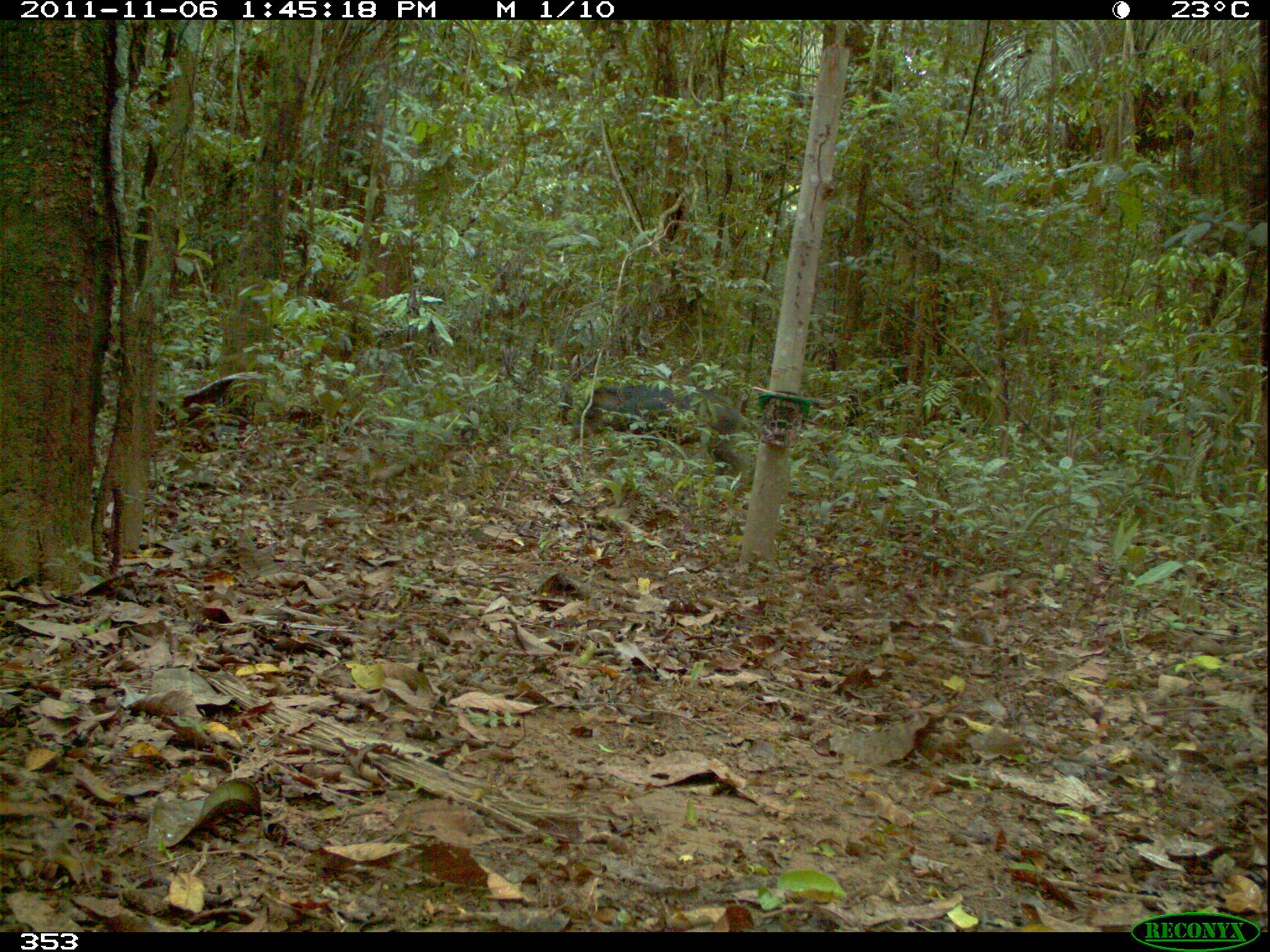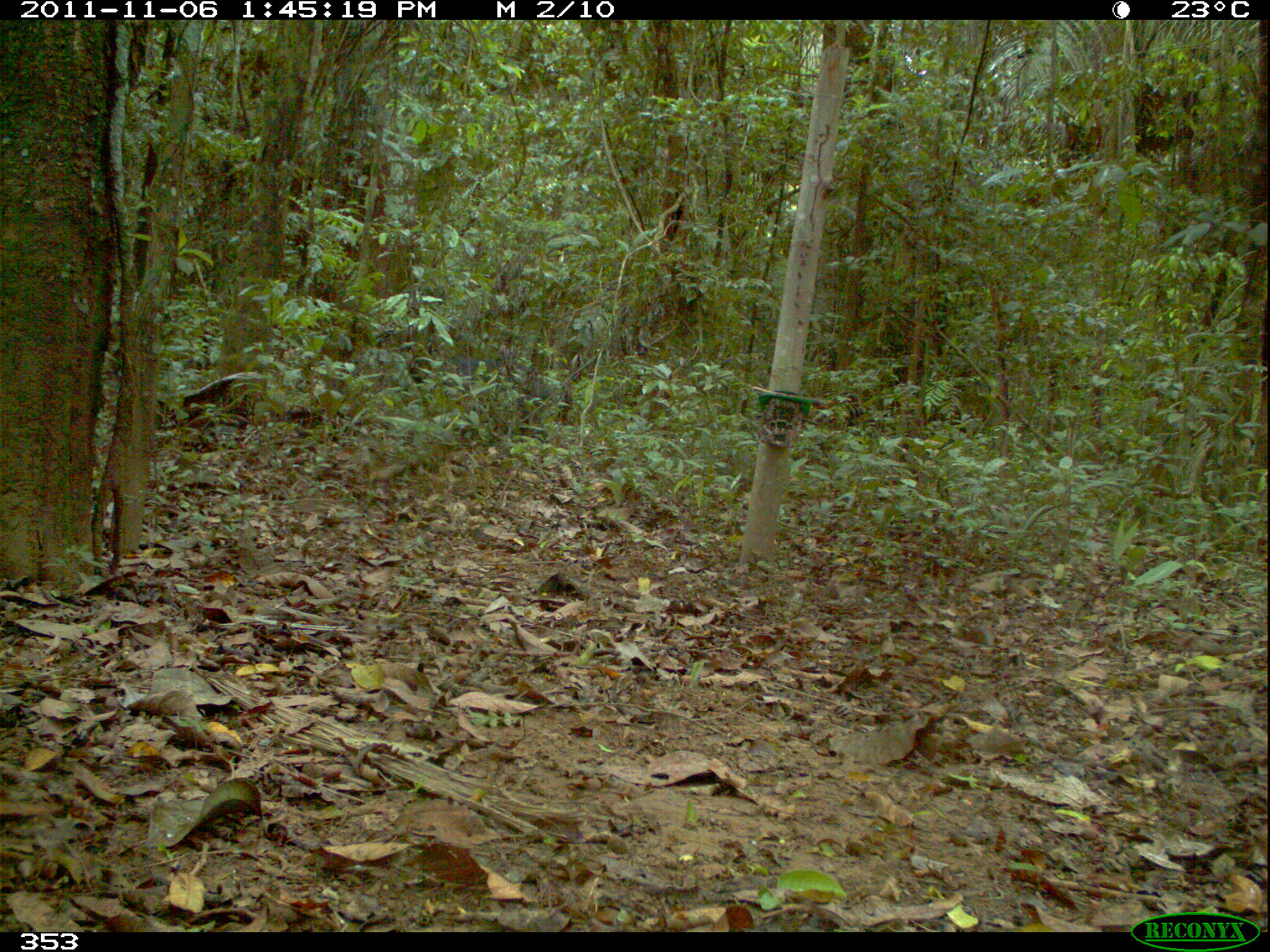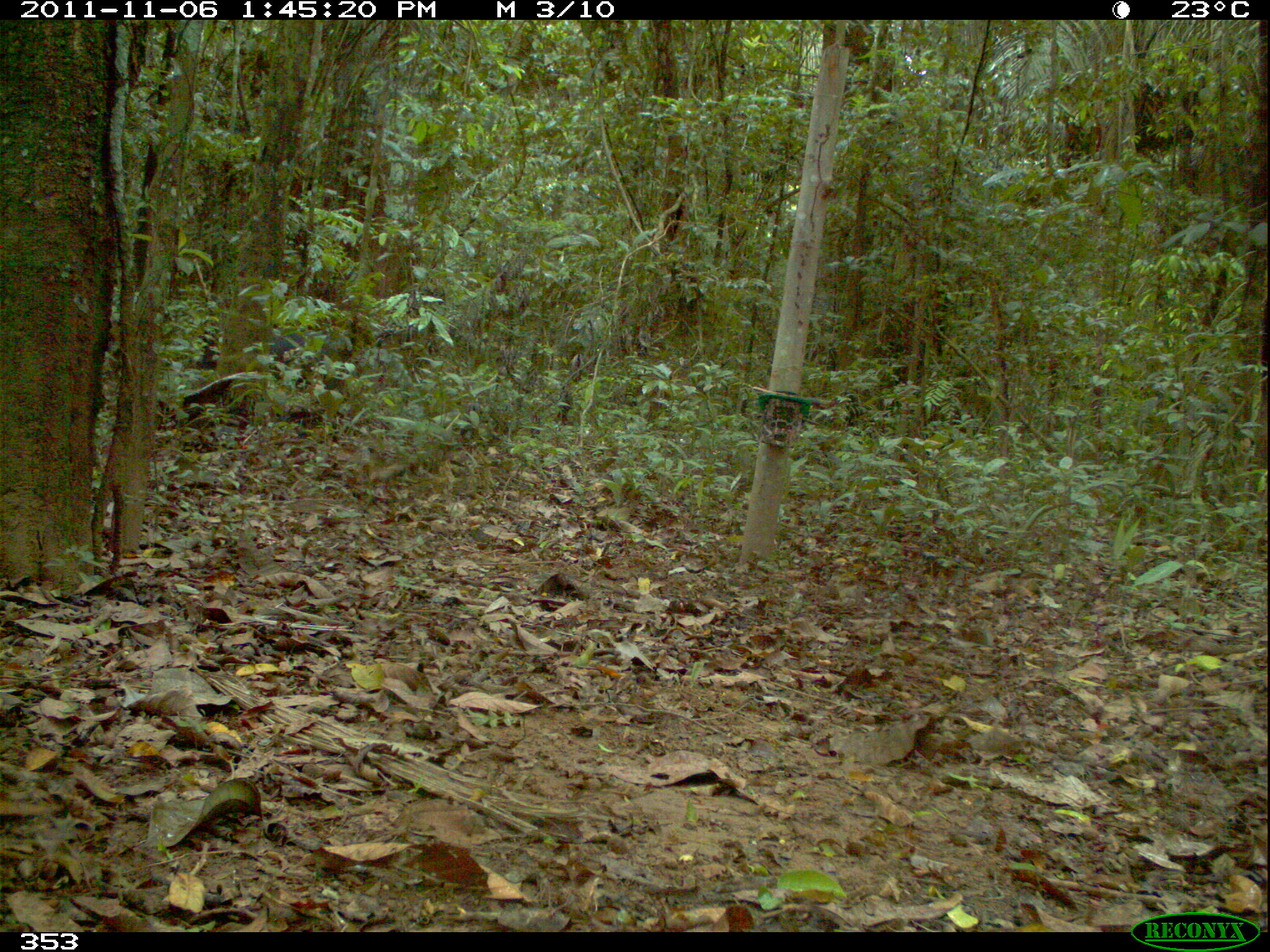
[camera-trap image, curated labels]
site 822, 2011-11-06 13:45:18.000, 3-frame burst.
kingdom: Animalia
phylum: Chordata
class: Mammalia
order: Artiodactyla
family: Tayassuidae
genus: Tayassu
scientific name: Tayassu pecari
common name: white-lipped peccary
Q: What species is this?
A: Tayassu pecari (white-lipped peccary).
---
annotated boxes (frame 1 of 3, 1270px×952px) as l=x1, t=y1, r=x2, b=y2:
tayassu pecari: l=567, t=382, r=739, b=477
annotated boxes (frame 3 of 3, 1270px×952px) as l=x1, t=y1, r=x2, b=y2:
tayassu pecari: l=194, t=331, r=343, b=403